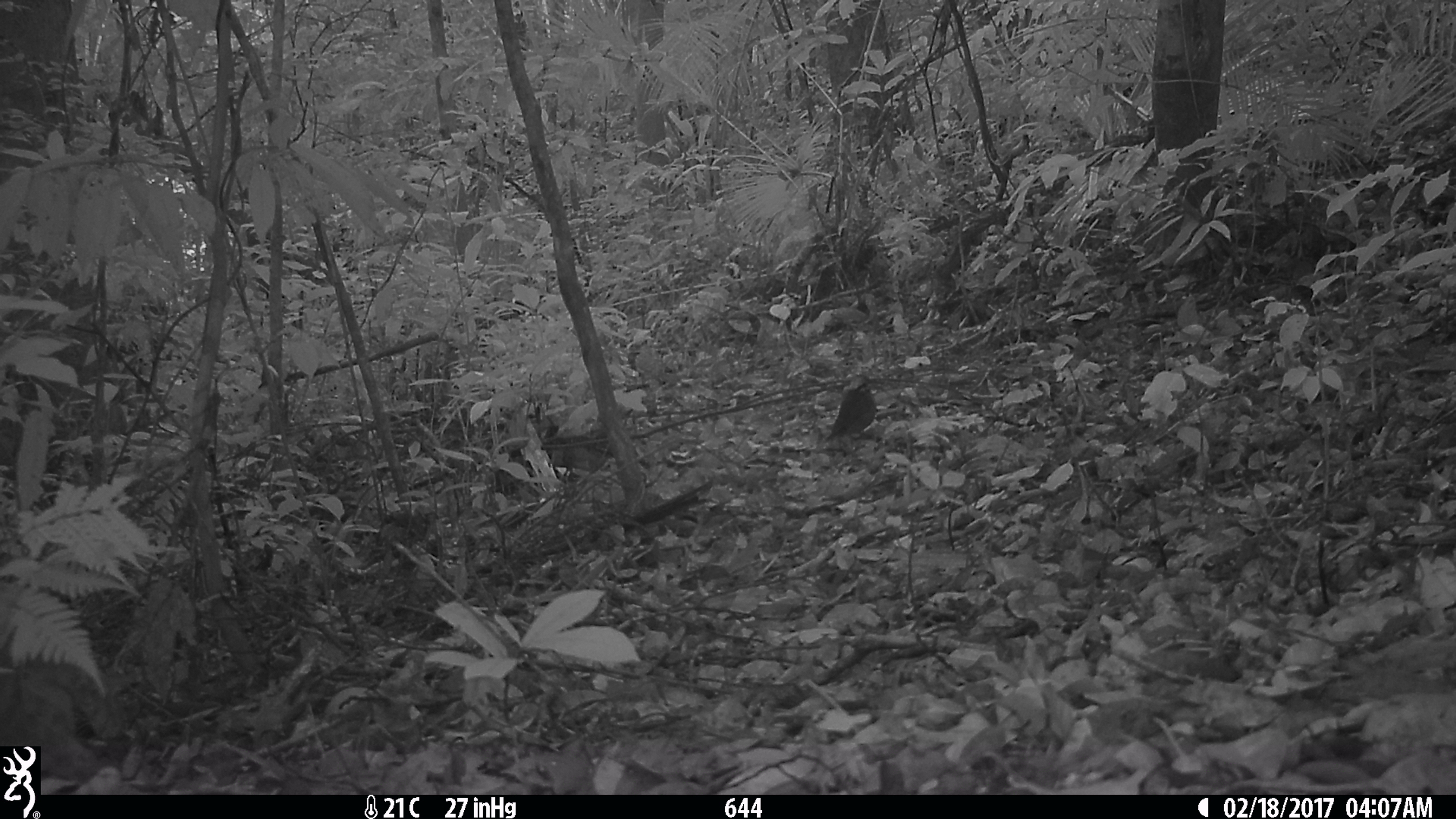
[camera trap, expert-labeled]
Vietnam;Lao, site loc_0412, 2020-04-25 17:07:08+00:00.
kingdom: Animalia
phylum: Chordata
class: Aves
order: Galliformes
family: Phasianidae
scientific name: Phasianidae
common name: partridge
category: unidentified partridge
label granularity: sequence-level